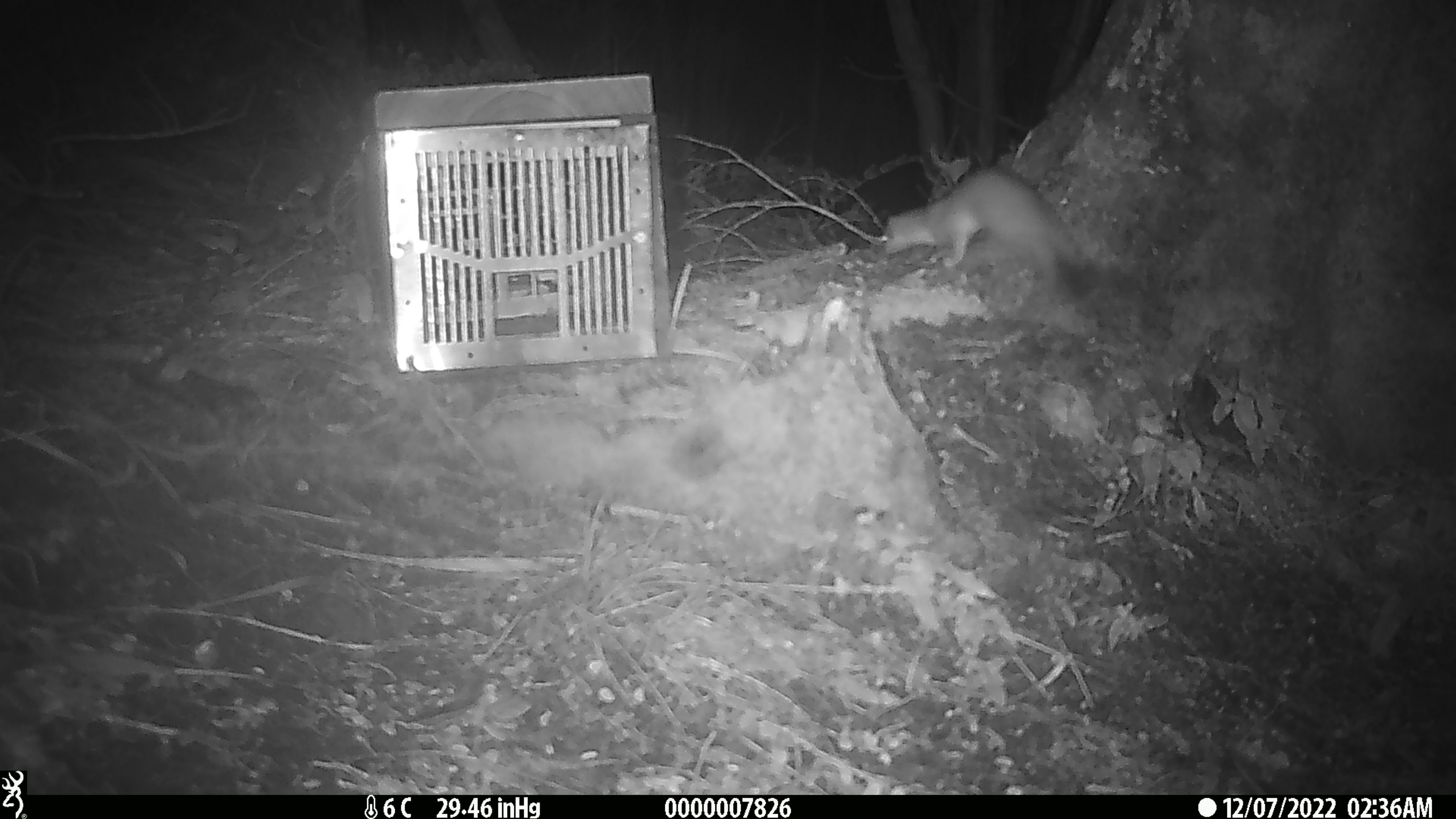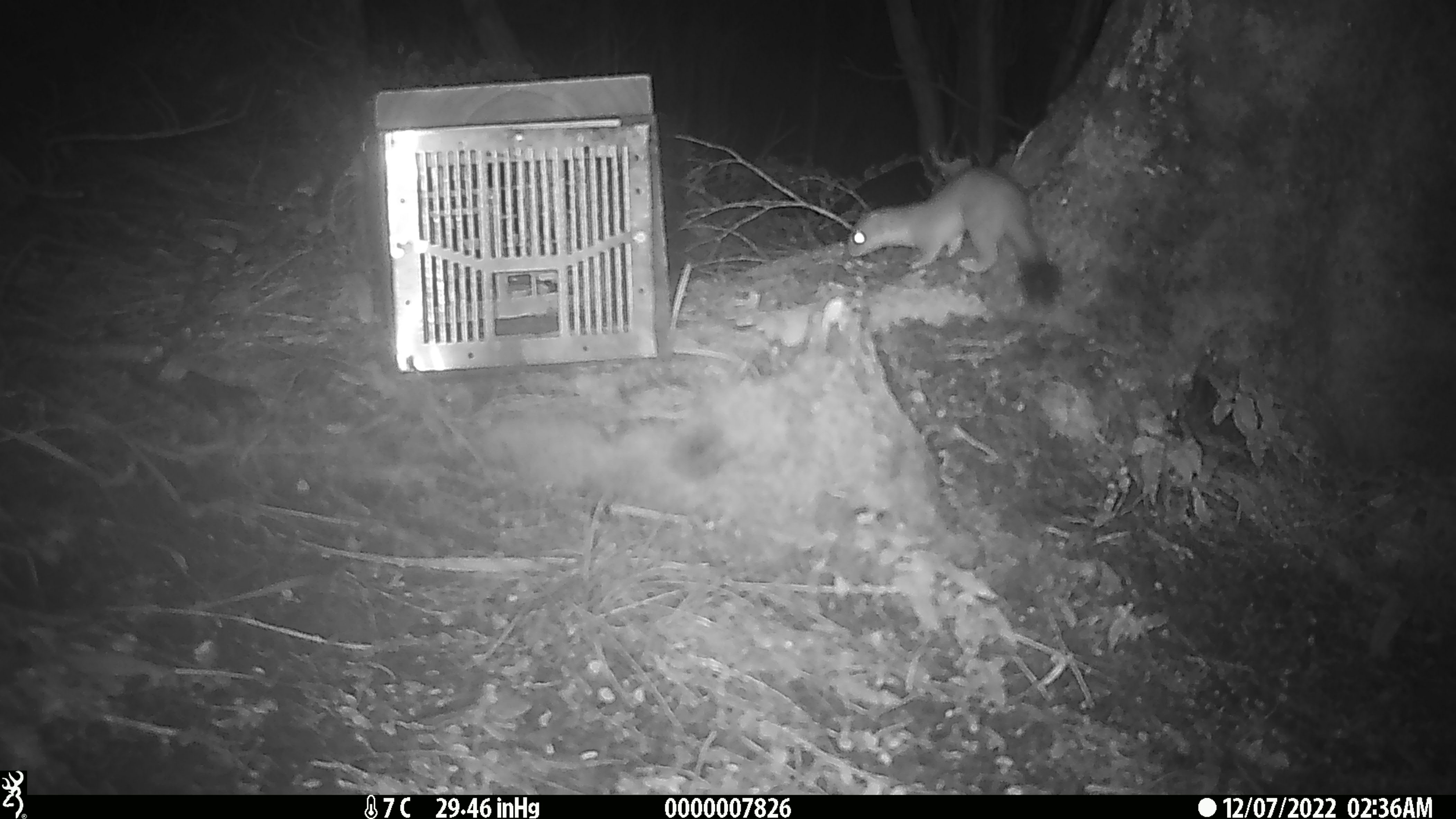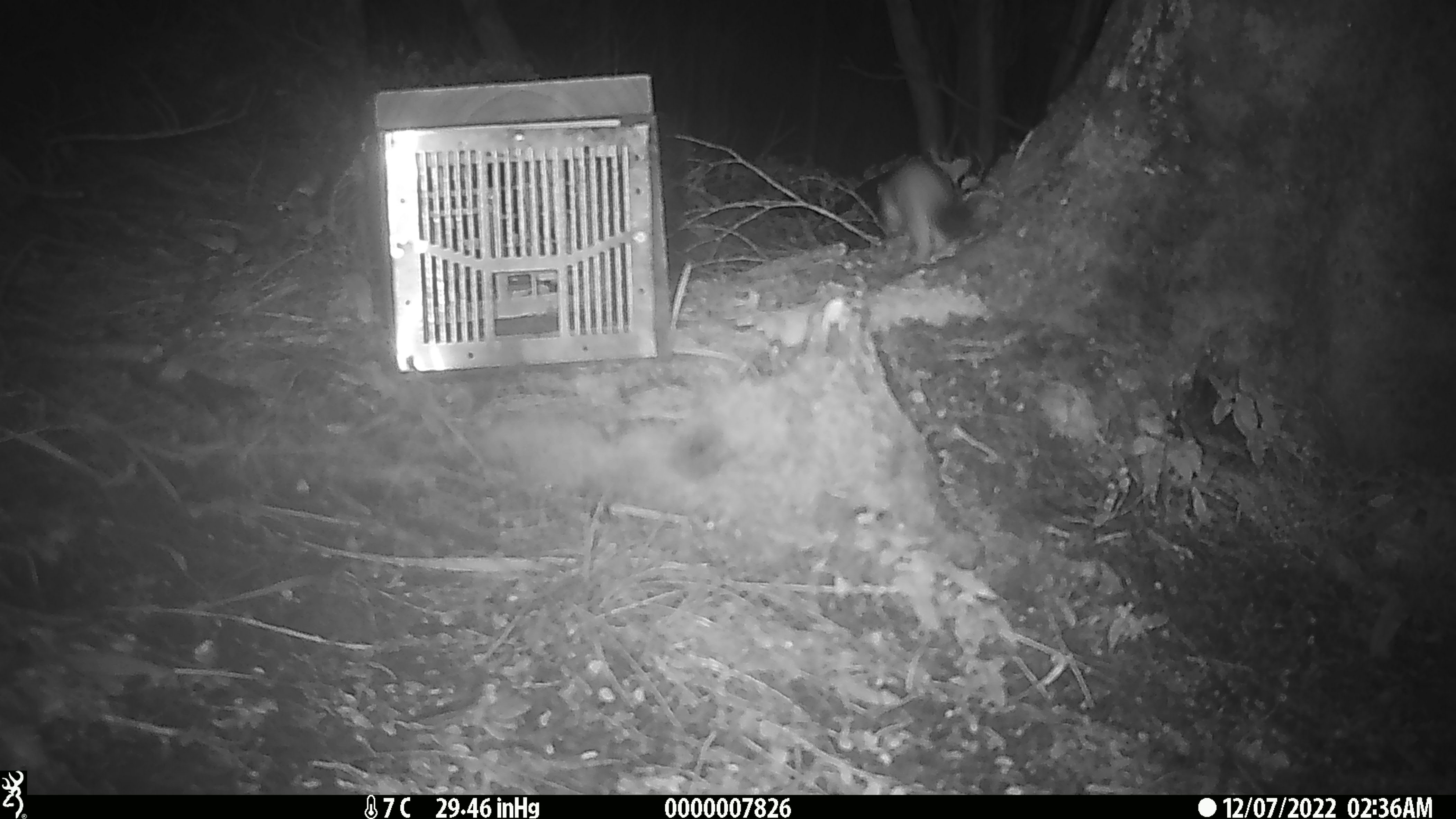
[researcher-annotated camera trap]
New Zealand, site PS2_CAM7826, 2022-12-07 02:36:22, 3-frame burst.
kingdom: Animalia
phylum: Chordata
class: Mammalia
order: Carnivora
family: Mustelidae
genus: Mustela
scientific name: Mustela erminea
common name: stoat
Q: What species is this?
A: Stoat (Mustela erminea).